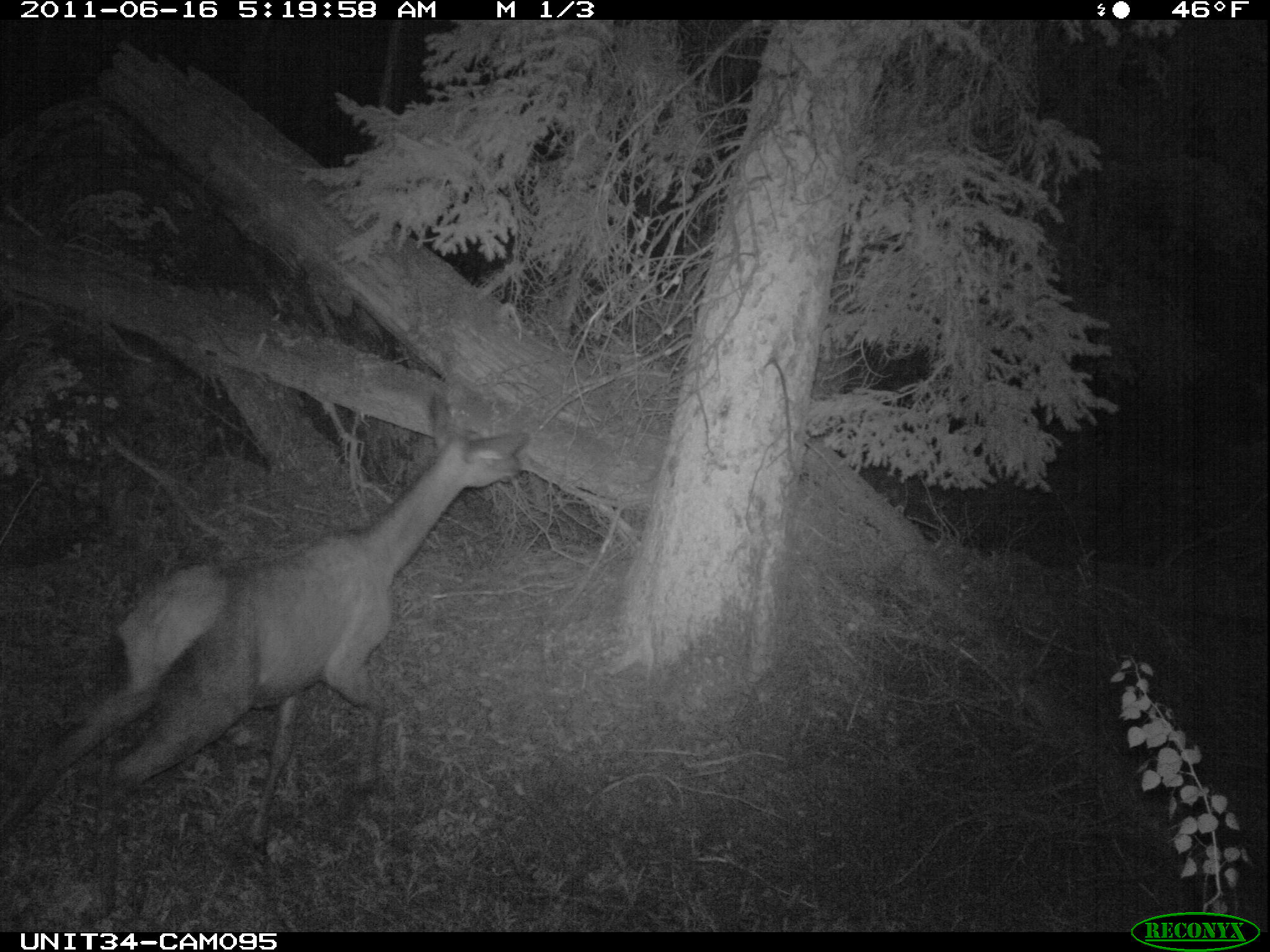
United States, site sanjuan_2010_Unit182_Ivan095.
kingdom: Animalia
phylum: Chordata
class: Mammalia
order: Artiodactyla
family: Cervidae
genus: Cervus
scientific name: Cervus elaphus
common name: red deer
Cervus elaphus (red deer).